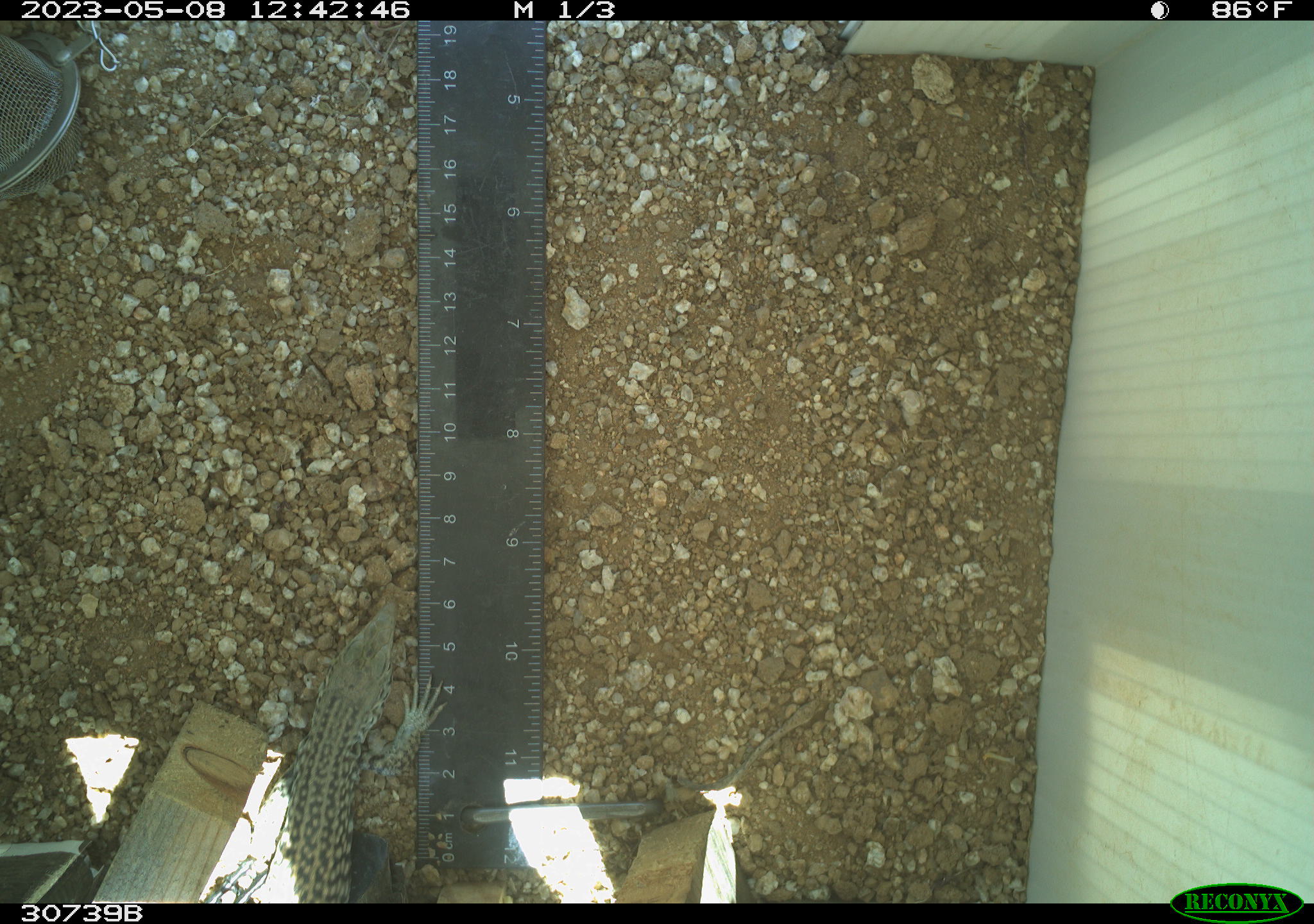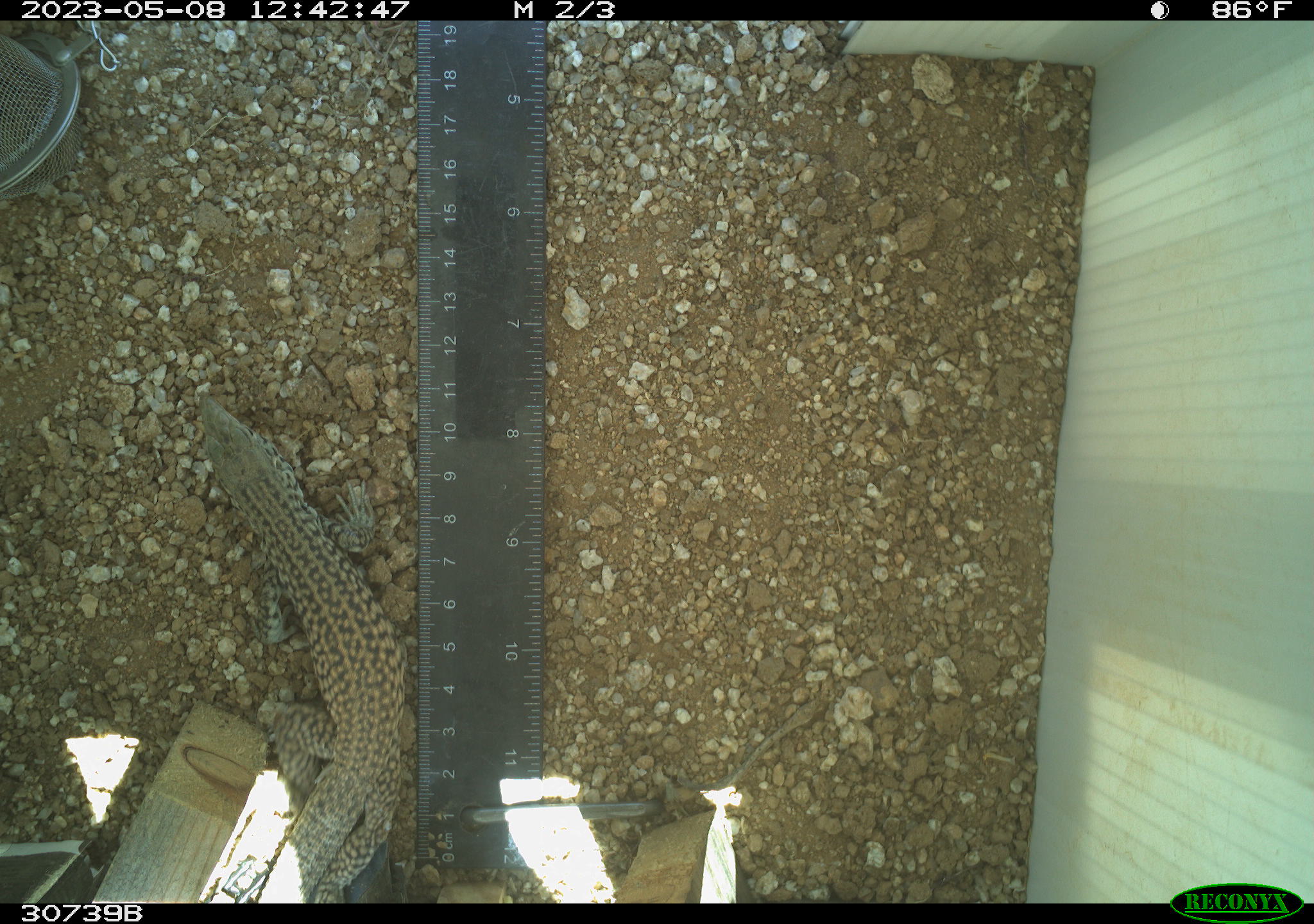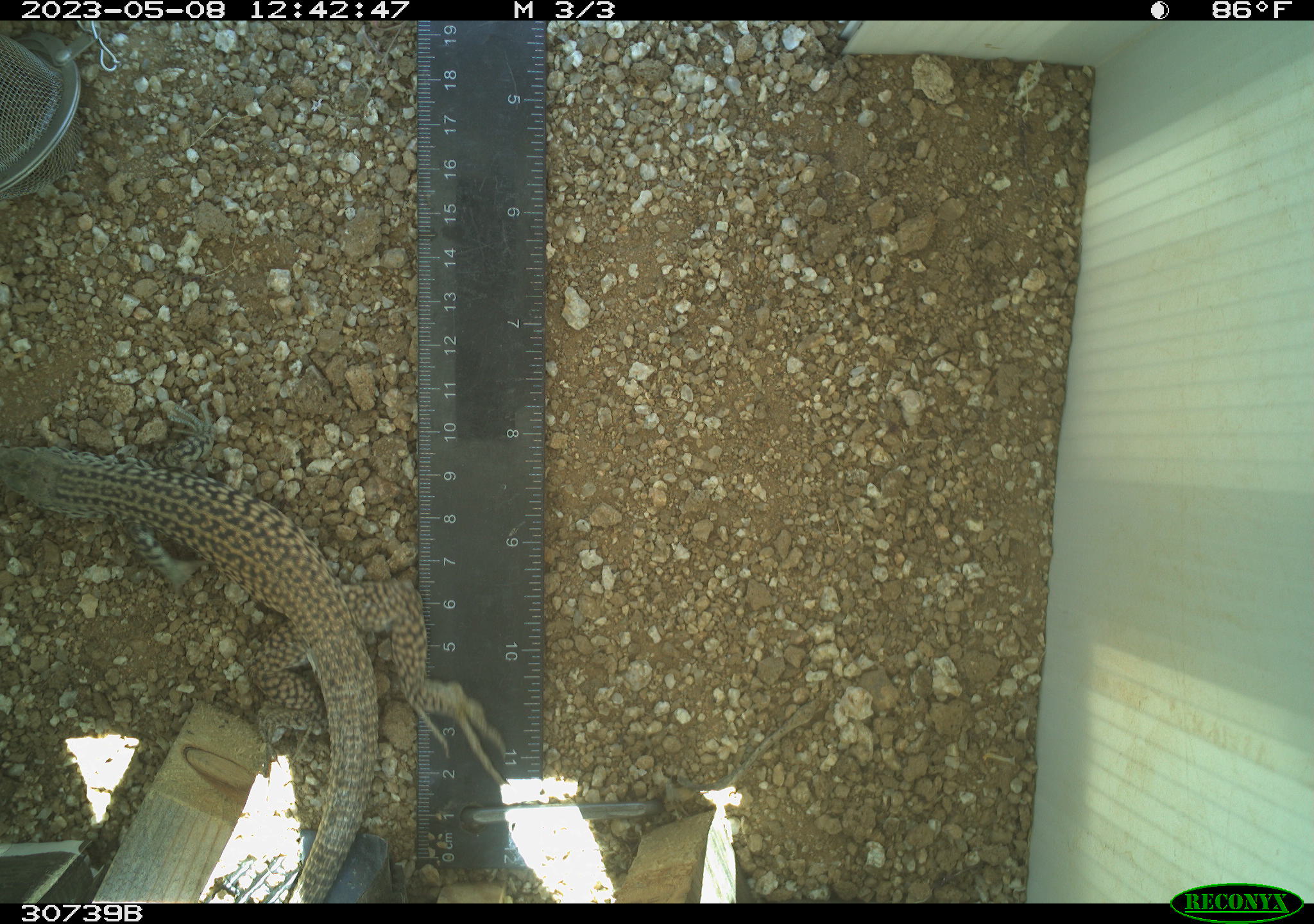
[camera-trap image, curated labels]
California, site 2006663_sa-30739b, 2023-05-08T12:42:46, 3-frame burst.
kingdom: Animalia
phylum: Chordata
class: Reptilia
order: Squamata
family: Teiidae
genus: Aspidoscelis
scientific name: Aspidoscelis tigris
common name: western whiptail